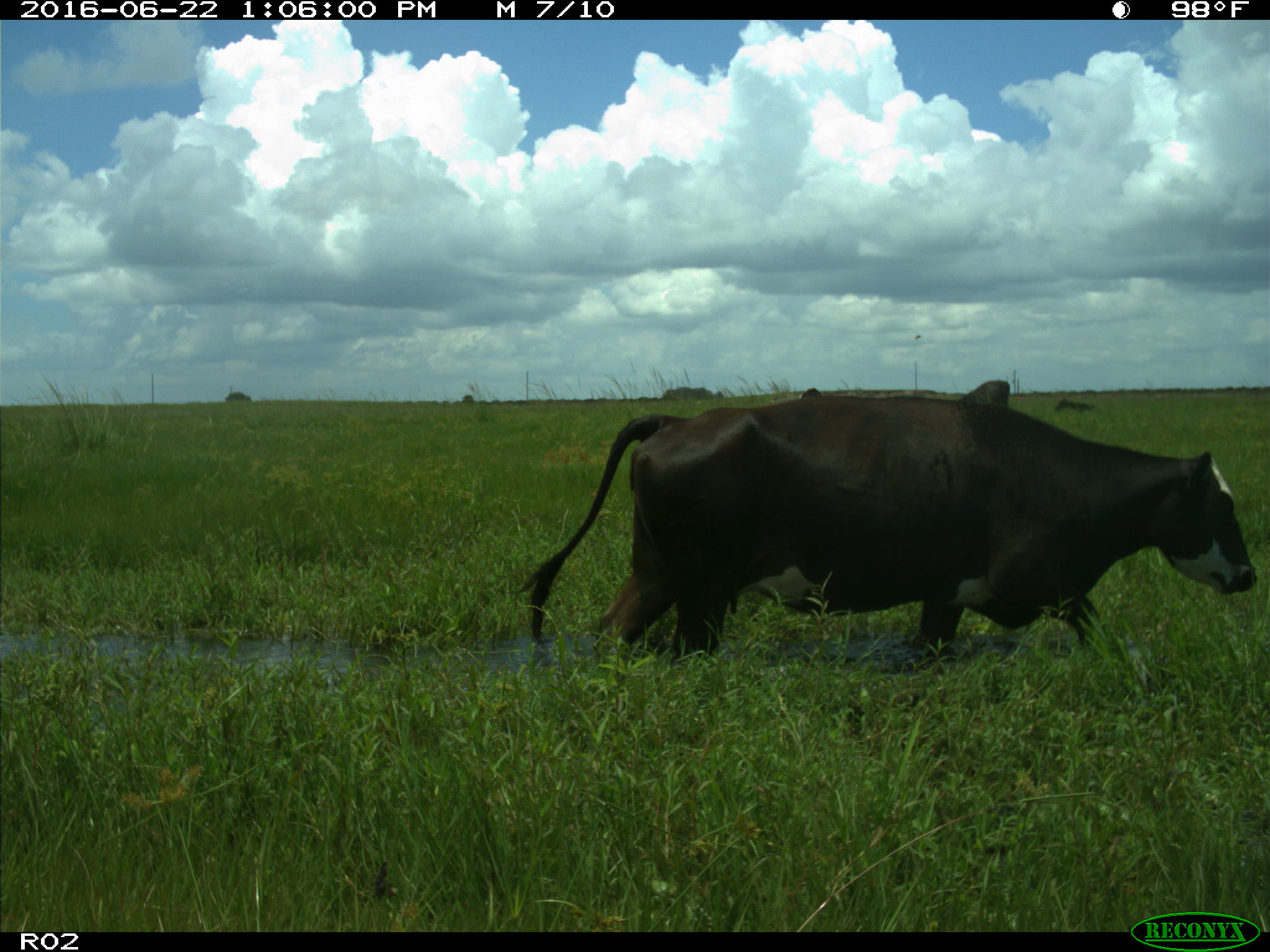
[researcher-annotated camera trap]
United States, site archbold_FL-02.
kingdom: Animalia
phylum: Chordata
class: Mammalia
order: Artiodactyla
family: Bovidae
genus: Bos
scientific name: Bos taurus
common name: domestic cow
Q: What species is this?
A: Bos taurus (domestic cow).